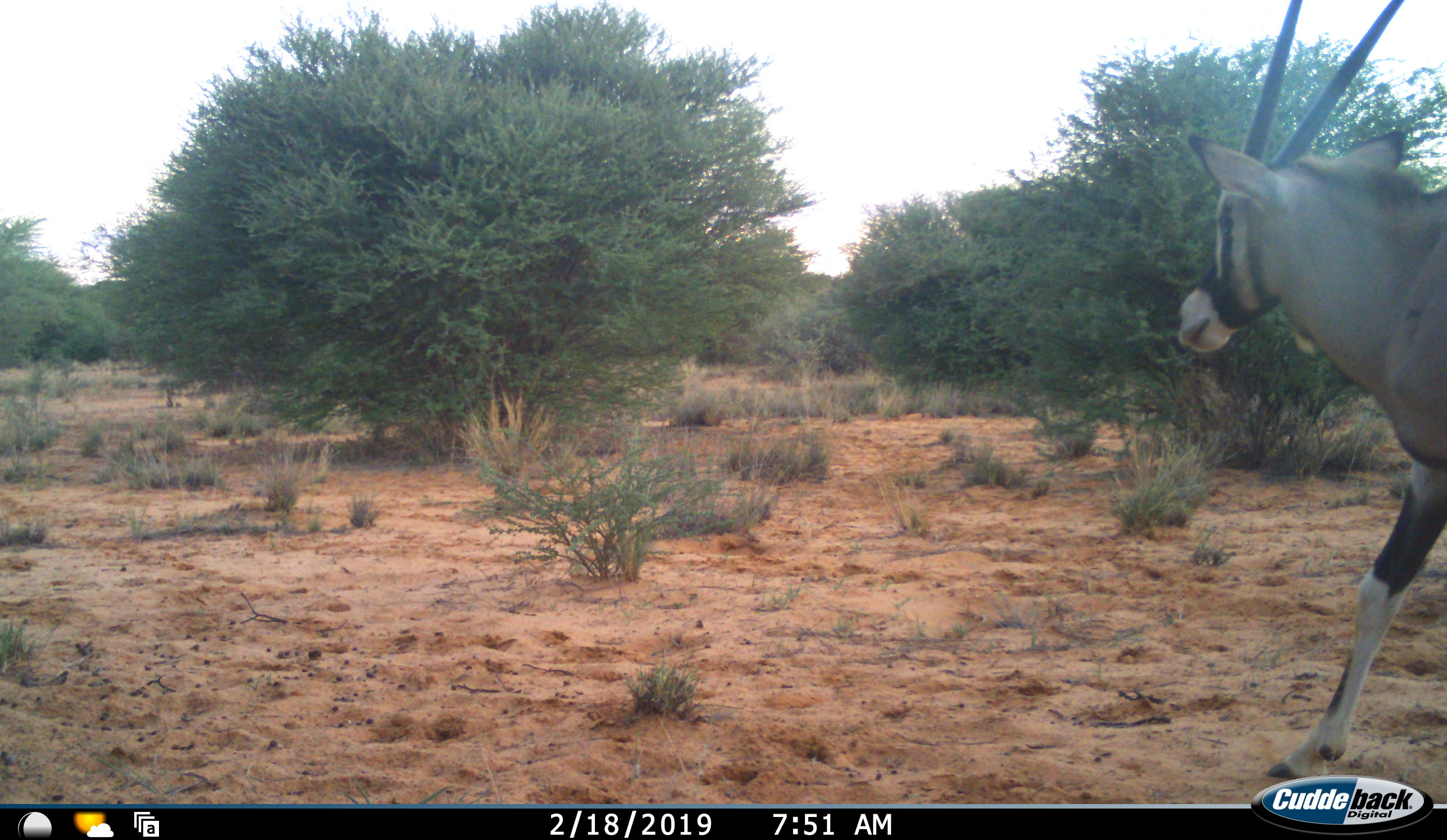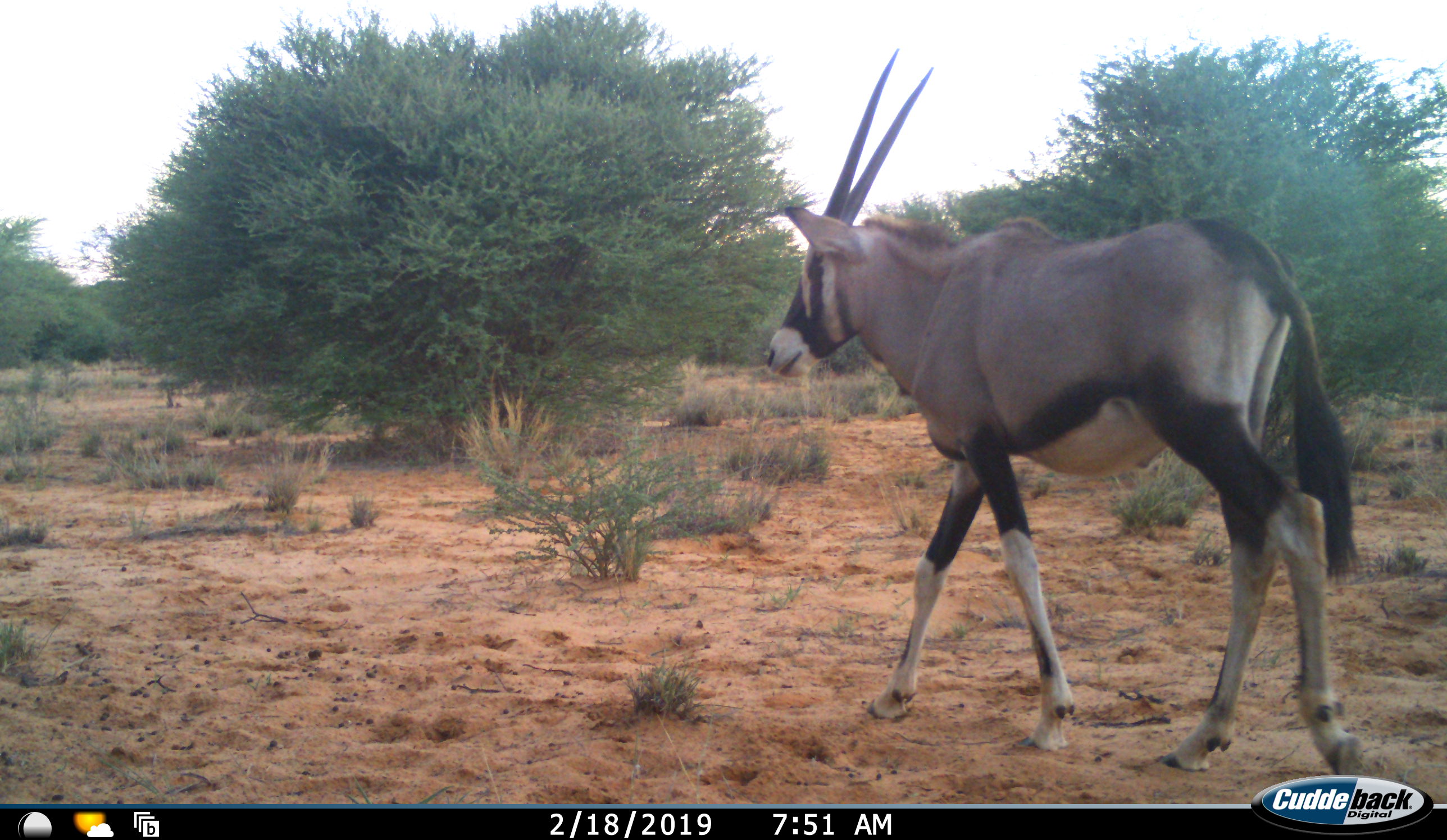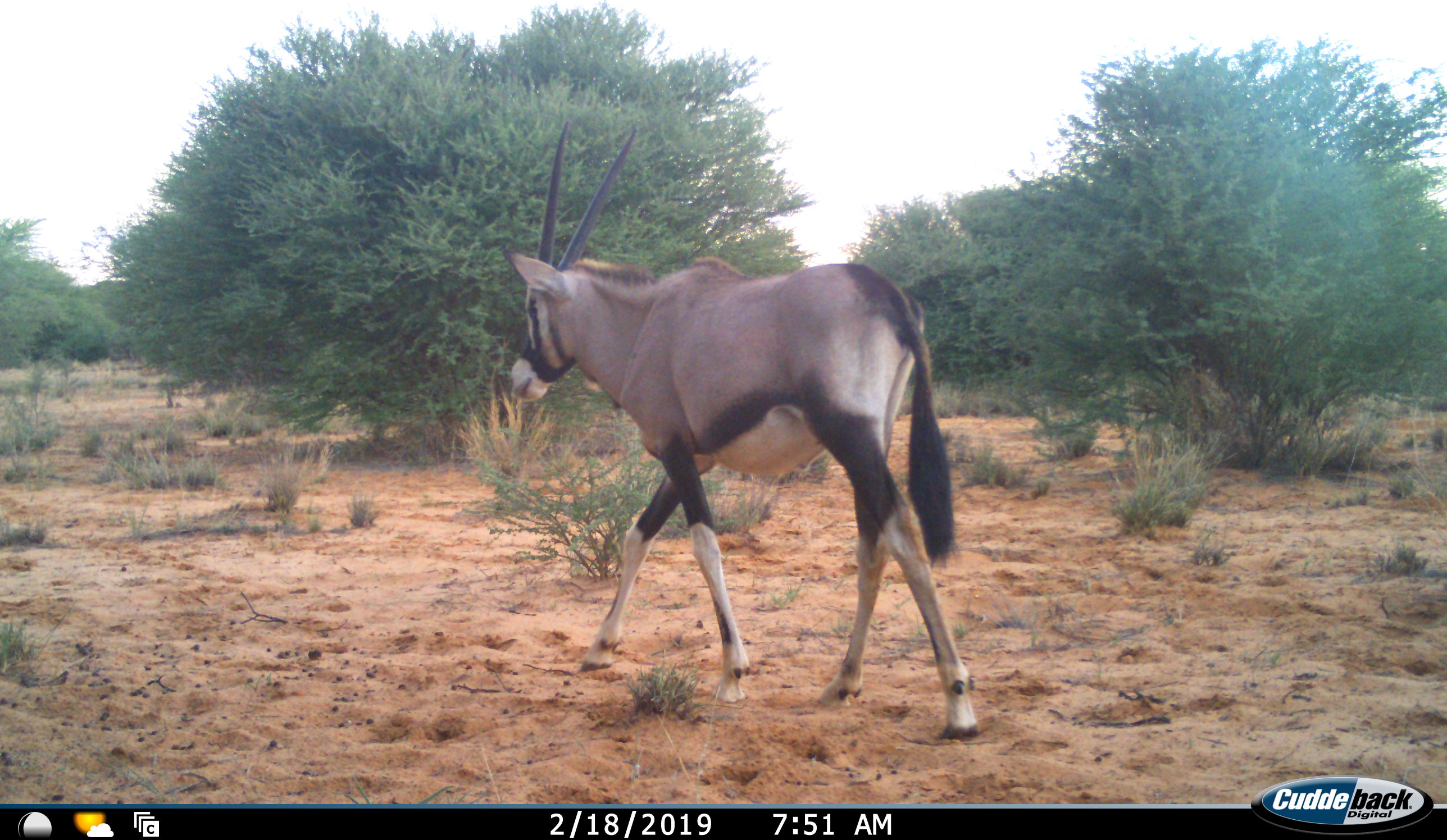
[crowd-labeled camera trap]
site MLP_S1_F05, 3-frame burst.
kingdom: Animalia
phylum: Chordata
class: Mammalia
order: Artiodactyla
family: Bovidae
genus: Oryx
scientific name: Oryx gazella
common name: gemsbok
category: oryx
Oryx (gemsbok) (Oryx gazella), count 1. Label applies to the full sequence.